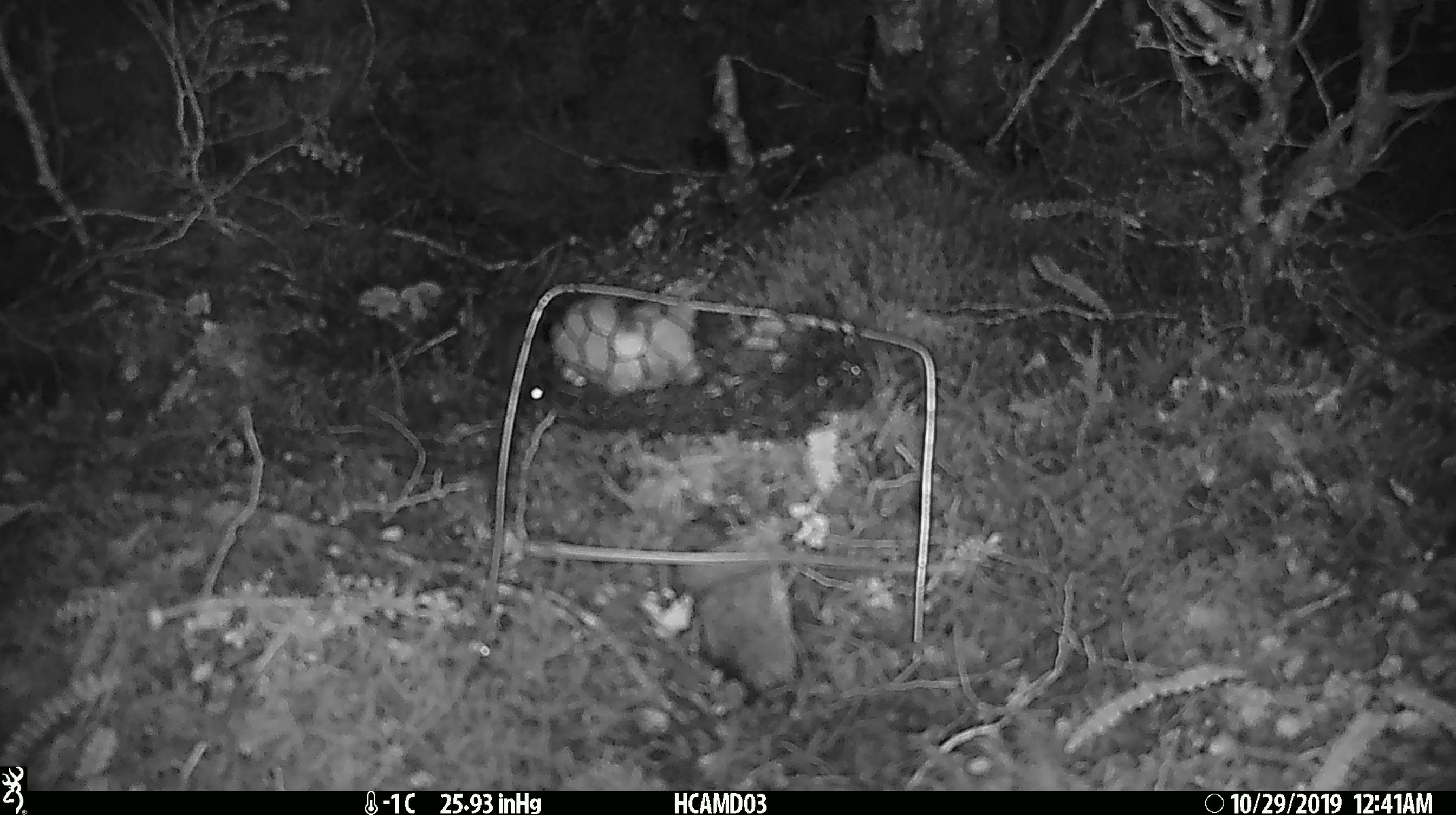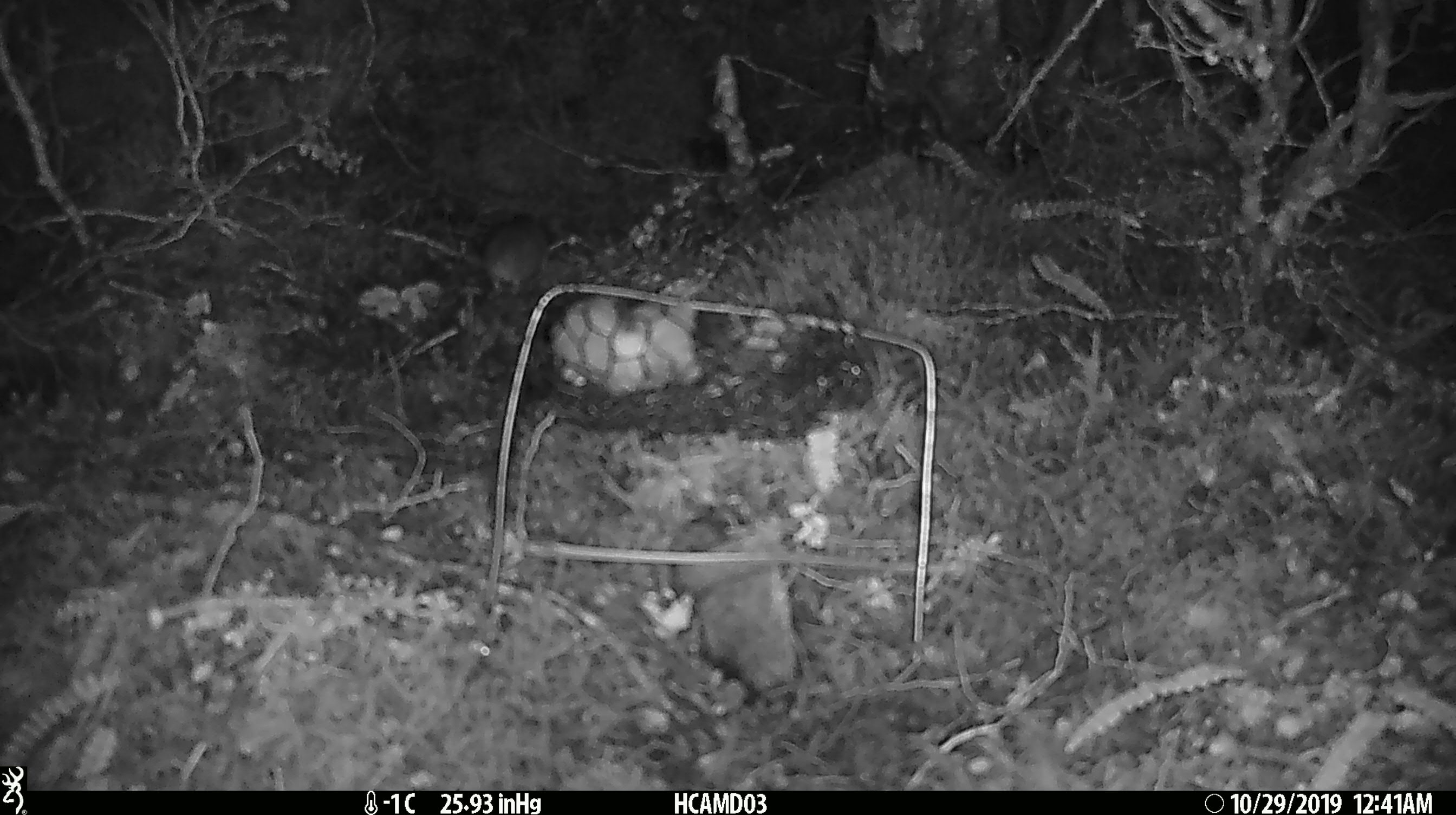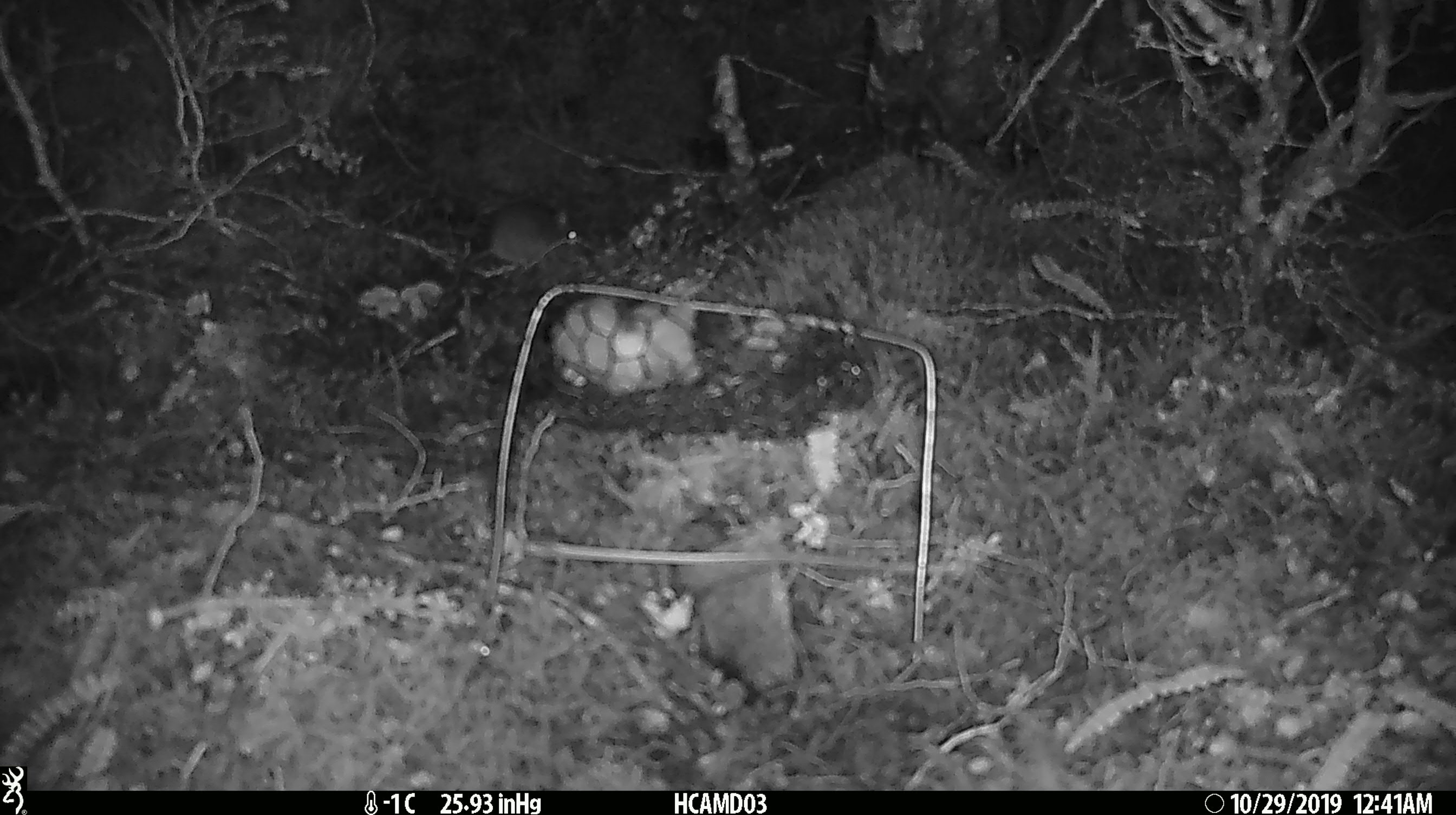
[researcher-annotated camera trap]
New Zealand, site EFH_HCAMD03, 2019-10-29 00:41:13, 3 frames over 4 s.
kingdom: Animalia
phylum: Chordata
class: Mammalia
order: Rodentia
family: Muridae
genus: Mus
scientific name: Mus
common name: mouse